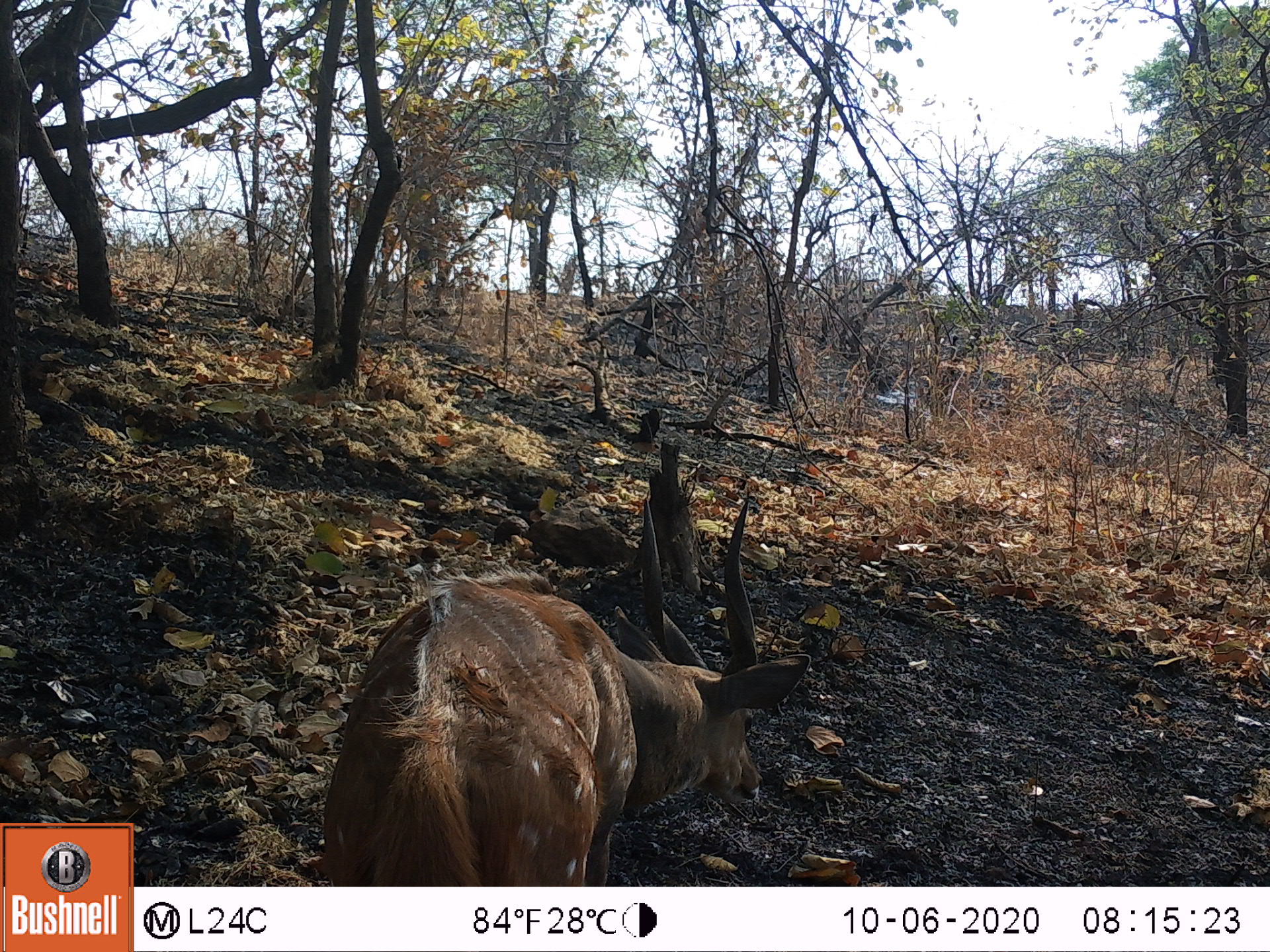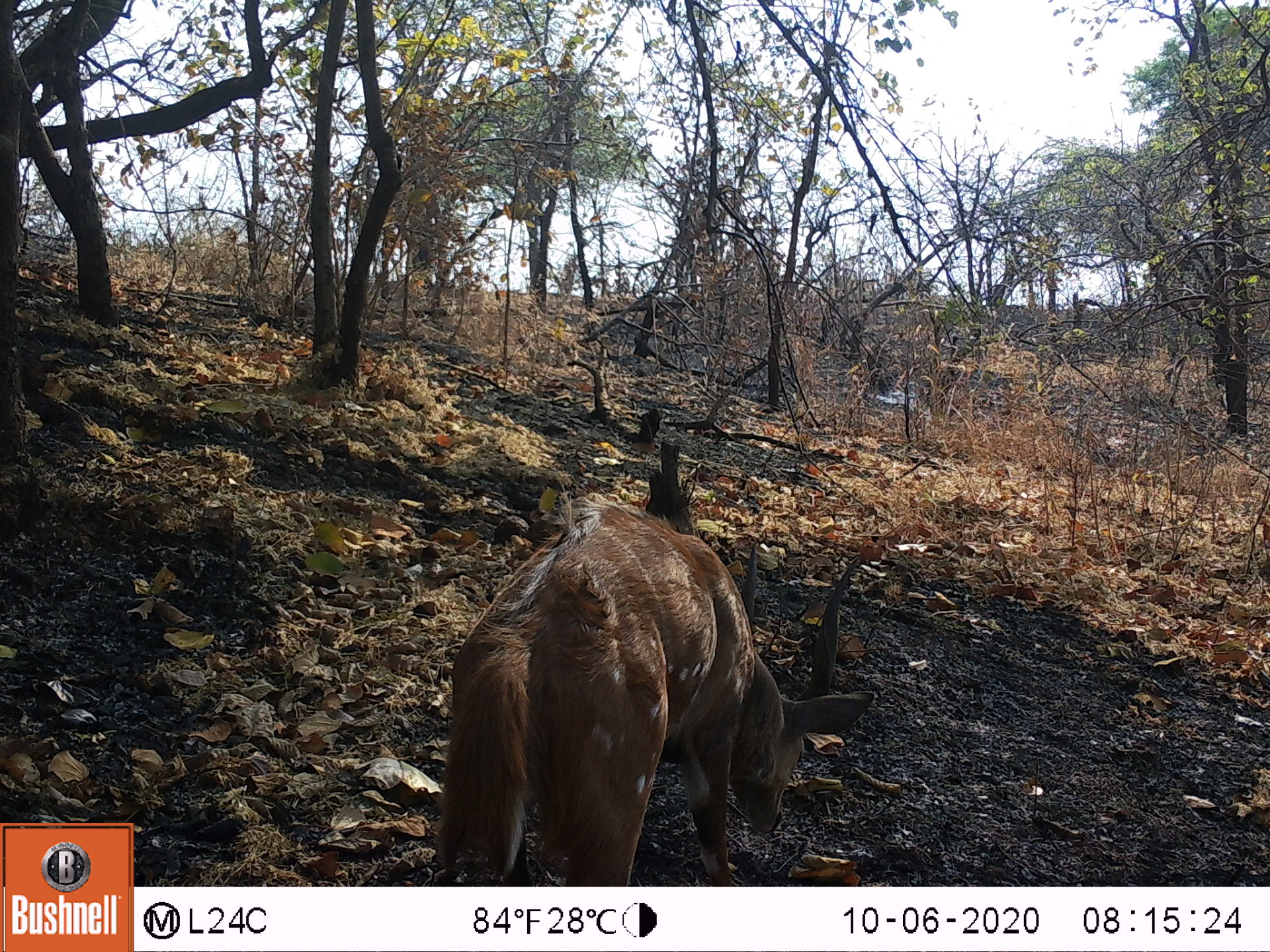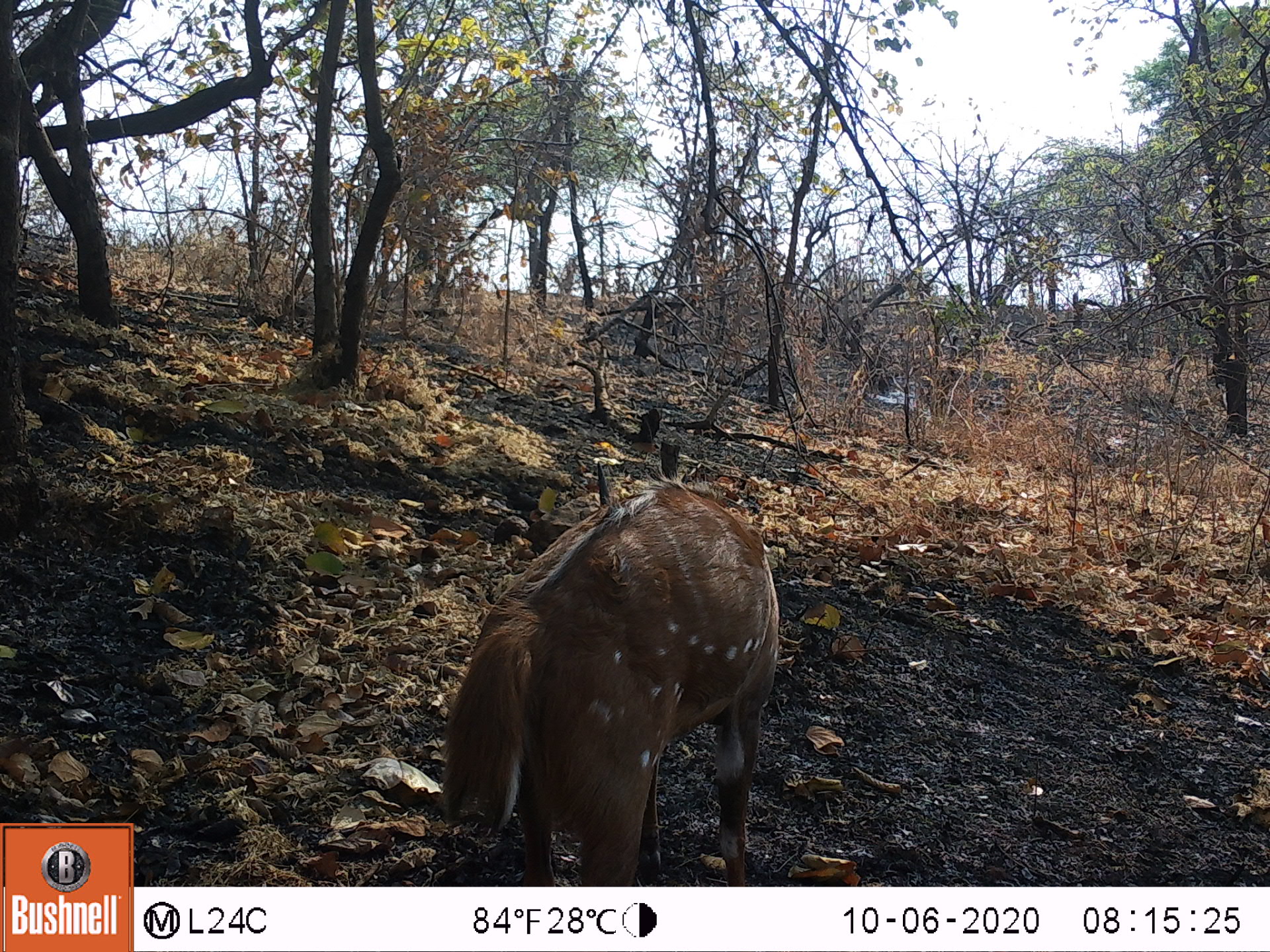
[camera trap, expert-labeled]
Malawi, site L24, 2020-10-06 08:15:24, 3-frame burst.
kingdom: Animalia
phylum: Chordata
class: Mammalia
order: Artiodactyla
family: Bovidae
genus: Tragelaphus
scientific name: Tragelaphus sylvaticus sylvaticus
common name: cape bushbuck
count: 1